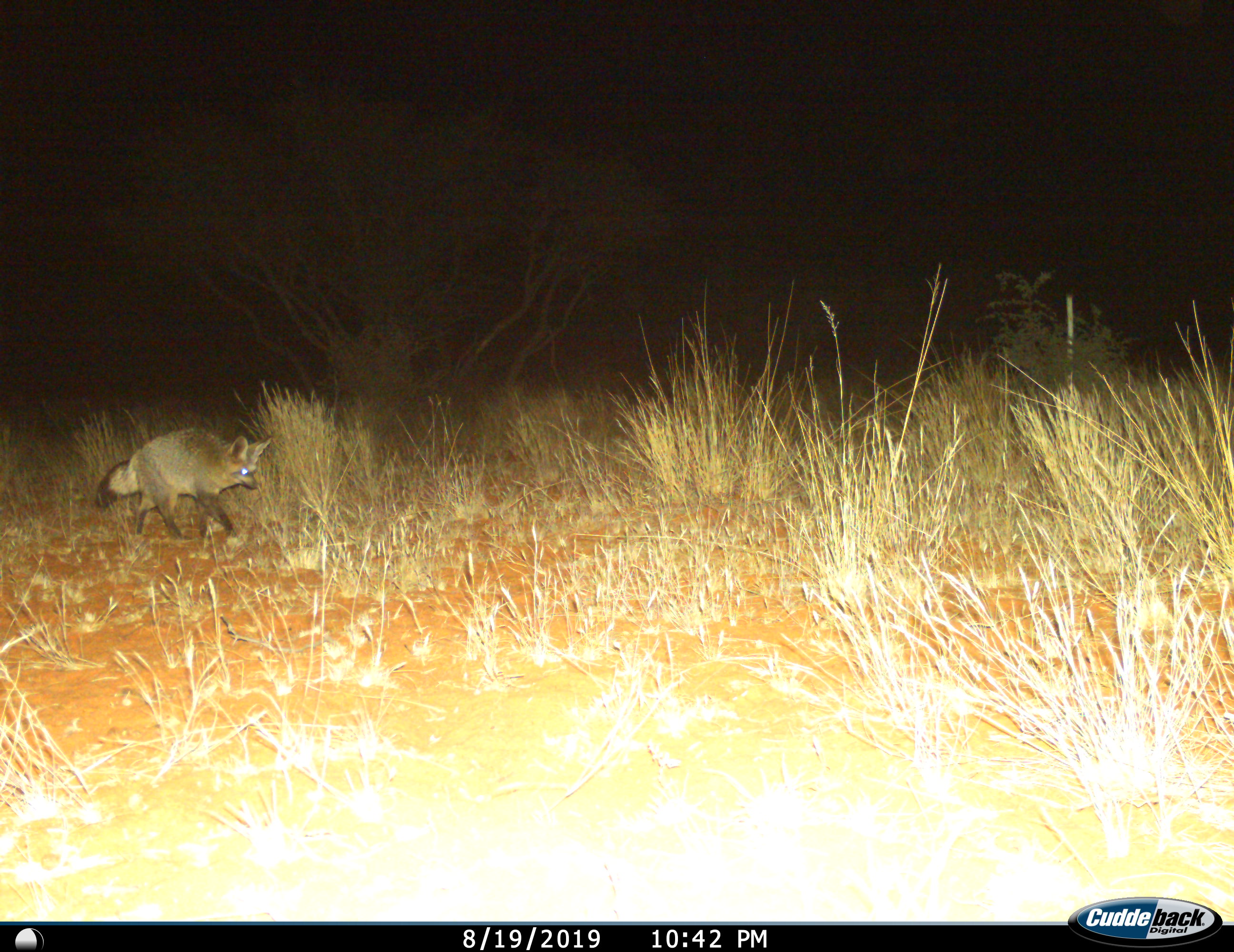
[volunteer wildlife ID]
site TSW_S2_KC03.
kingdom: Animalia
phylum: Chordata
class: Mammalia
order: Carnivora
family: Canidae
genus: Otocyon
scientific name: Otocyon megalotis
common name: bat-eared fox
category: foxbateared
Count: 1.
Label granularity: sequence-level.